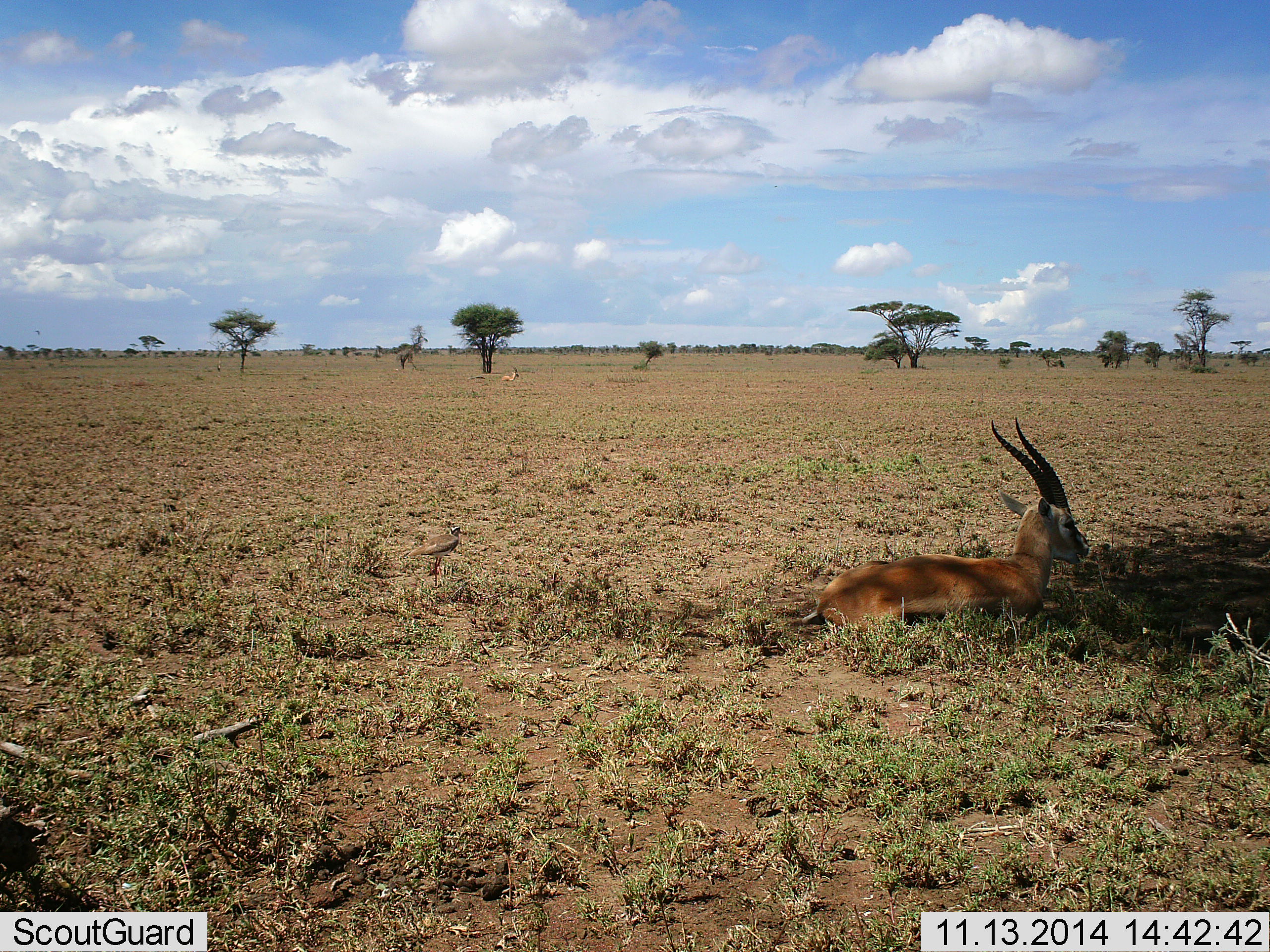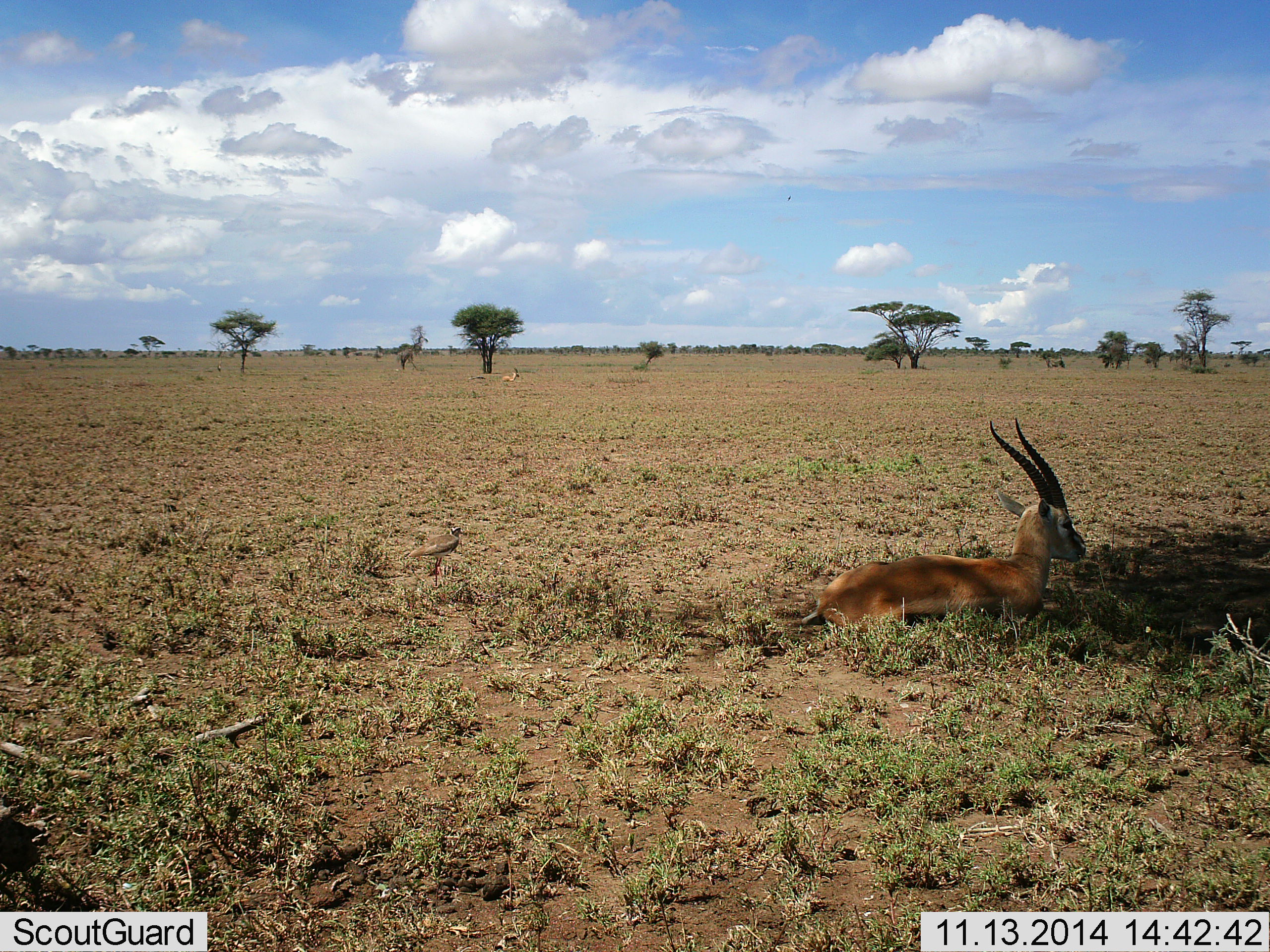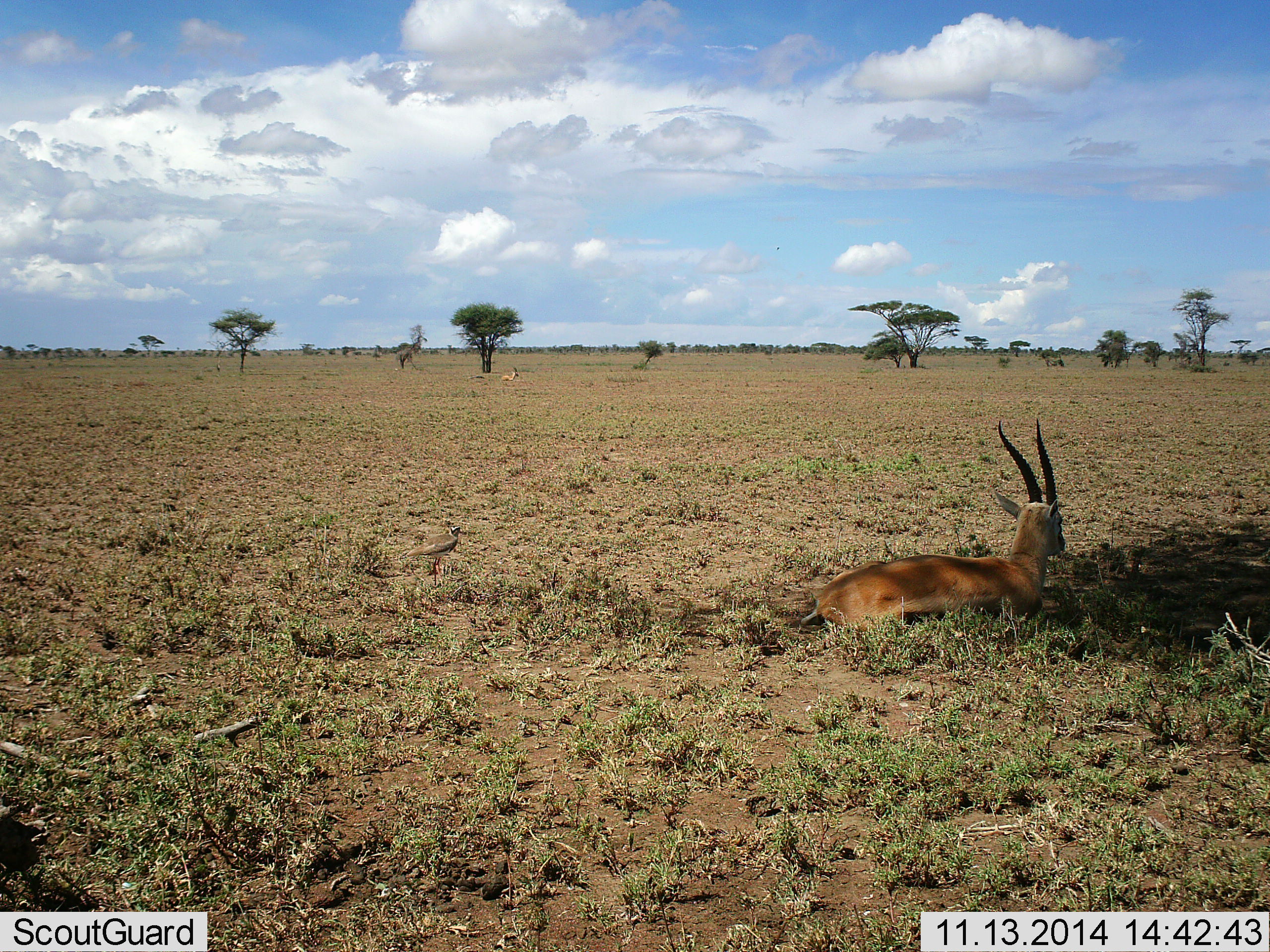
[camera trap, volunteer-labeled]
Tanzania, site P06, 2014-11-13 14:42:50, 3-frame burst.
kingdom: Animalia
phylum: Chordata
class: Mammalia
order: Artiodactyla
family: Bovidae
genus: Eudorcas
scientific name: Eudorcas thomsonii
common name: thomson's gazelle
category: gazellethomsons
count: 1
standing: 0%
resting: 100%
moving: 0%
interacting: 0%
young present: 0%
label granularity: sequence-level